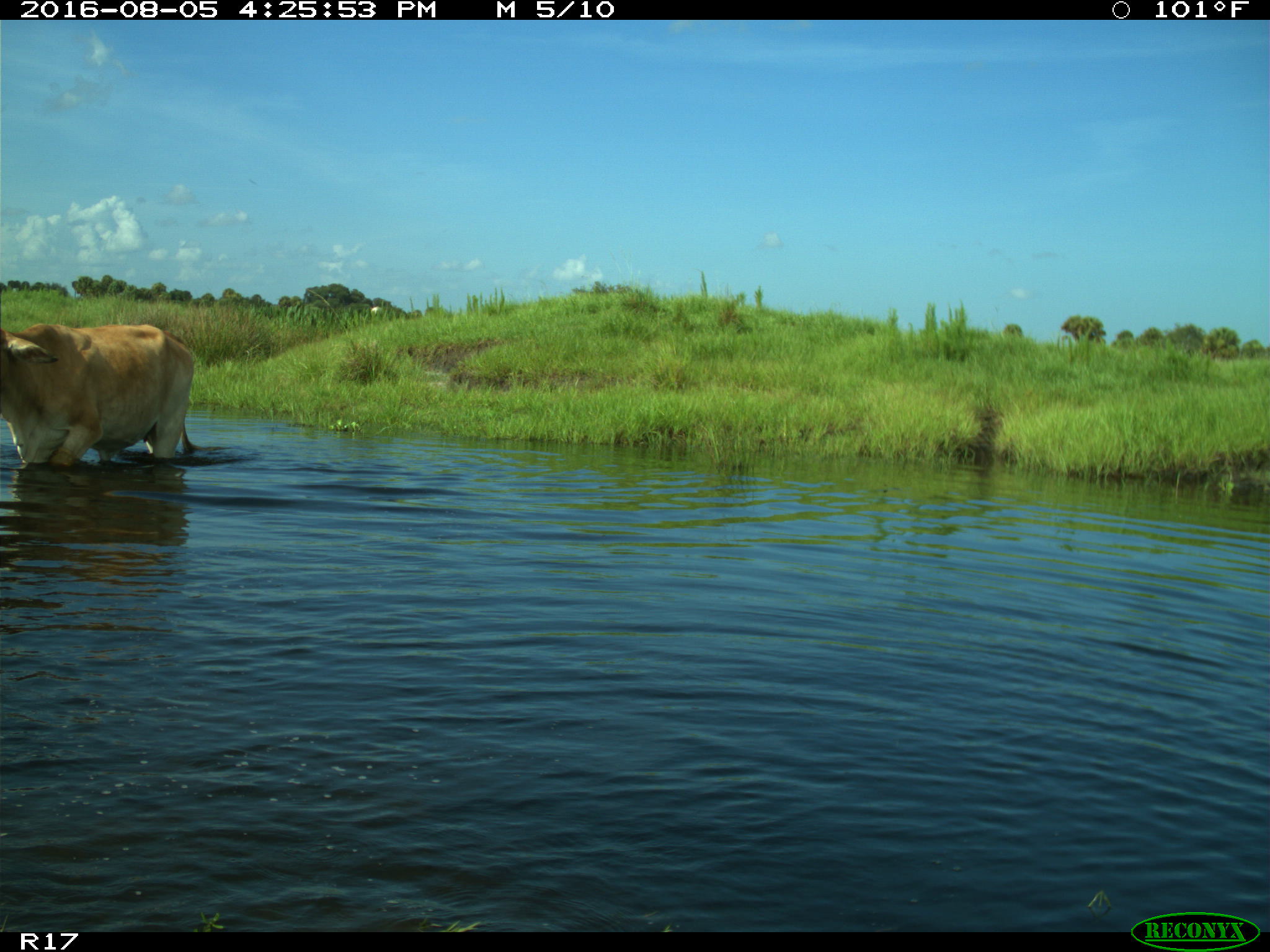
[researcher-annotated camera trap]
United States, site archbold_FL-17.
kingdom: Animalia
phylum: Chordata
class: Mammalia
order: Artiodactyla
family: Bovidae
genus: Bos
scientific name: Bos taurus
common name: domestic cow